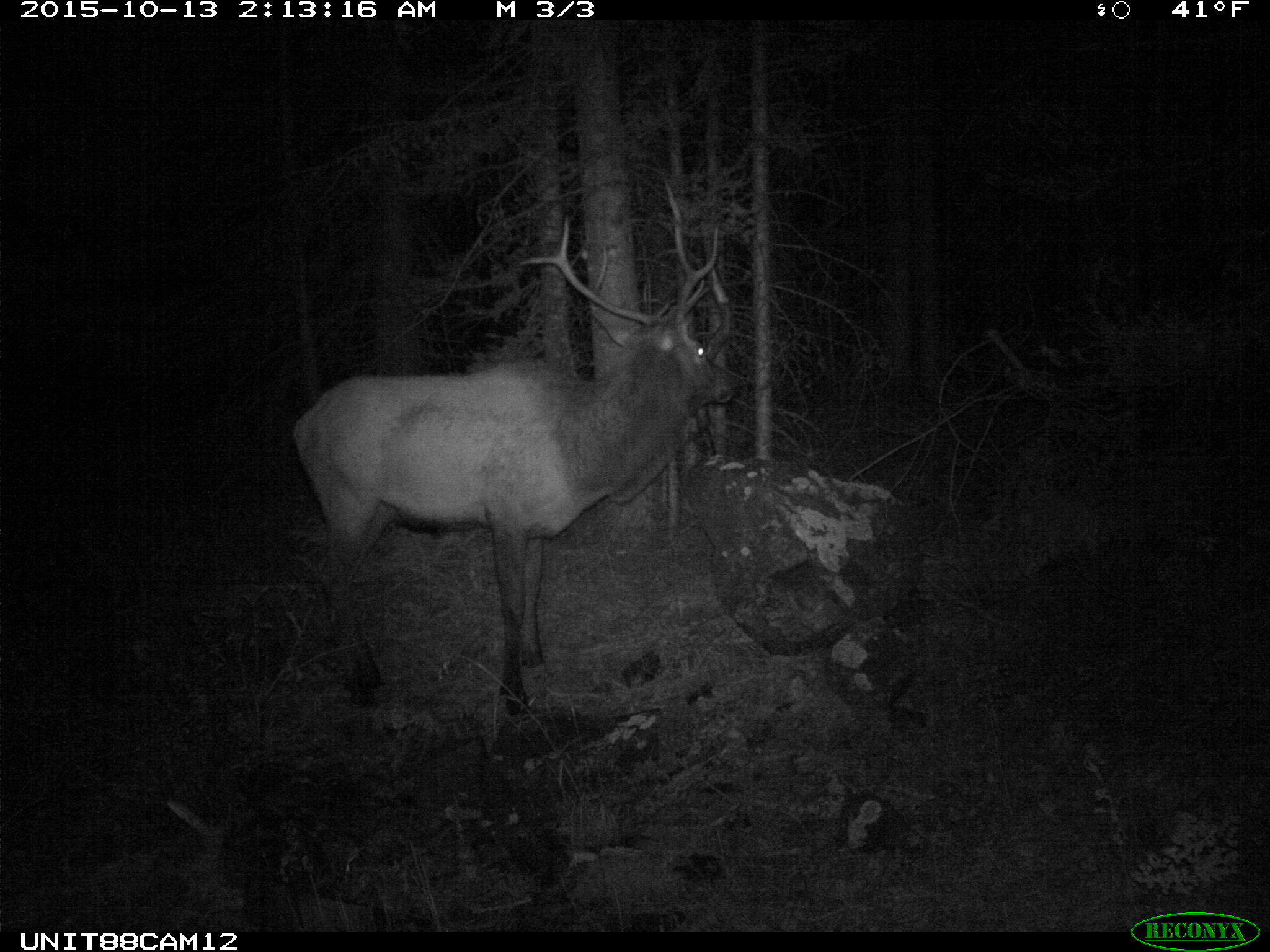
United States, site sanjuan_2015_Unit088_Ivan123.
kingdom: Animalia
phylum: Chordata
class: Mammalia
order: Artiodactyla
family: Cervidae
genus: Cervus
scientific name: Cervus elaphus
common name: red deer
Cervus elaphus (red deer).